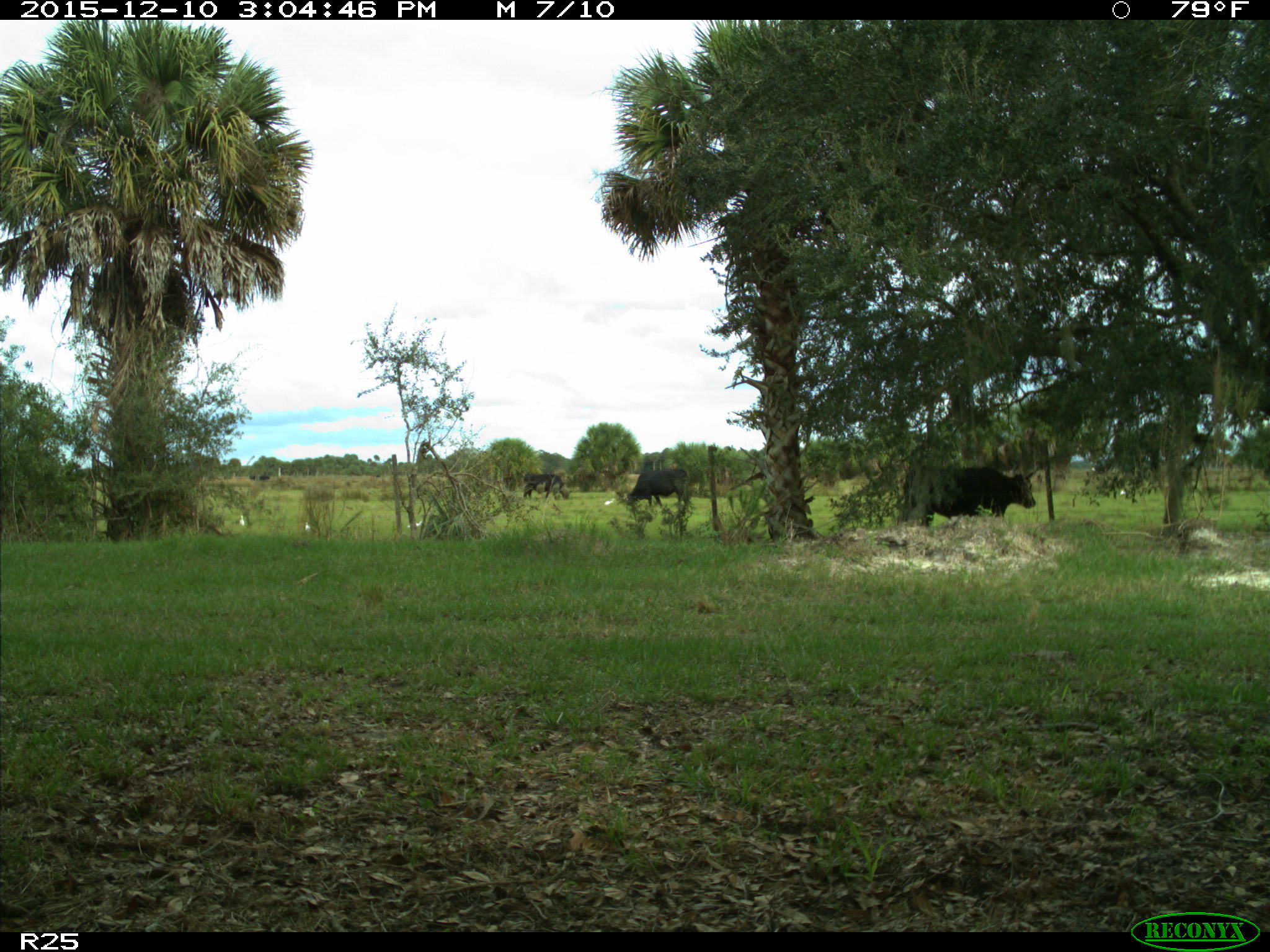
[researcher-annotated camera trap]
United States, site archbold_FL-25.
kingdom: Animalia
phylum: Chordata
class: Mammalia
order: Artiodactyla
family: Bovidae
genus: Bos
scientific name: Bos taurus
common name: domestic cow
Bos taurus (domestic cow).